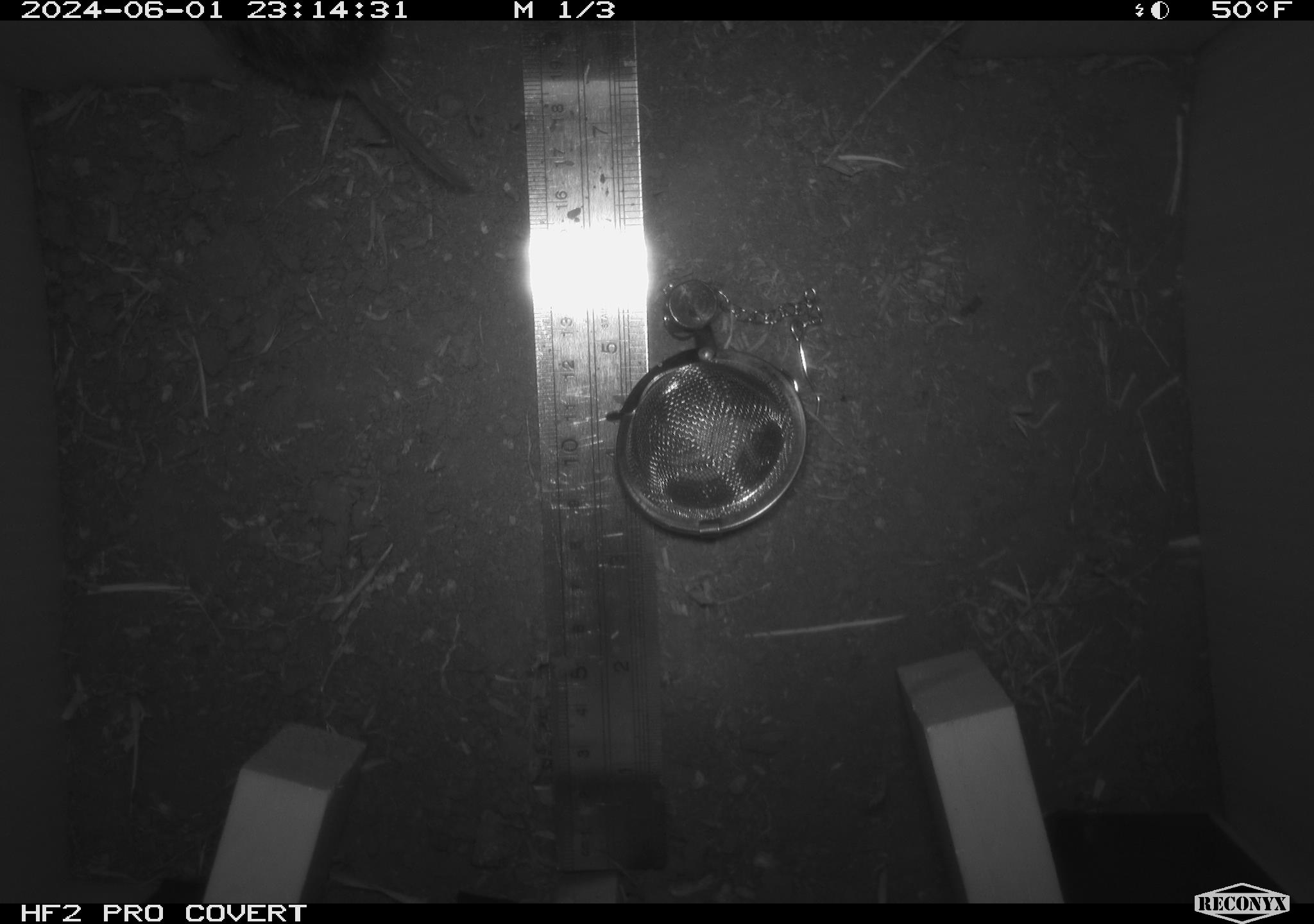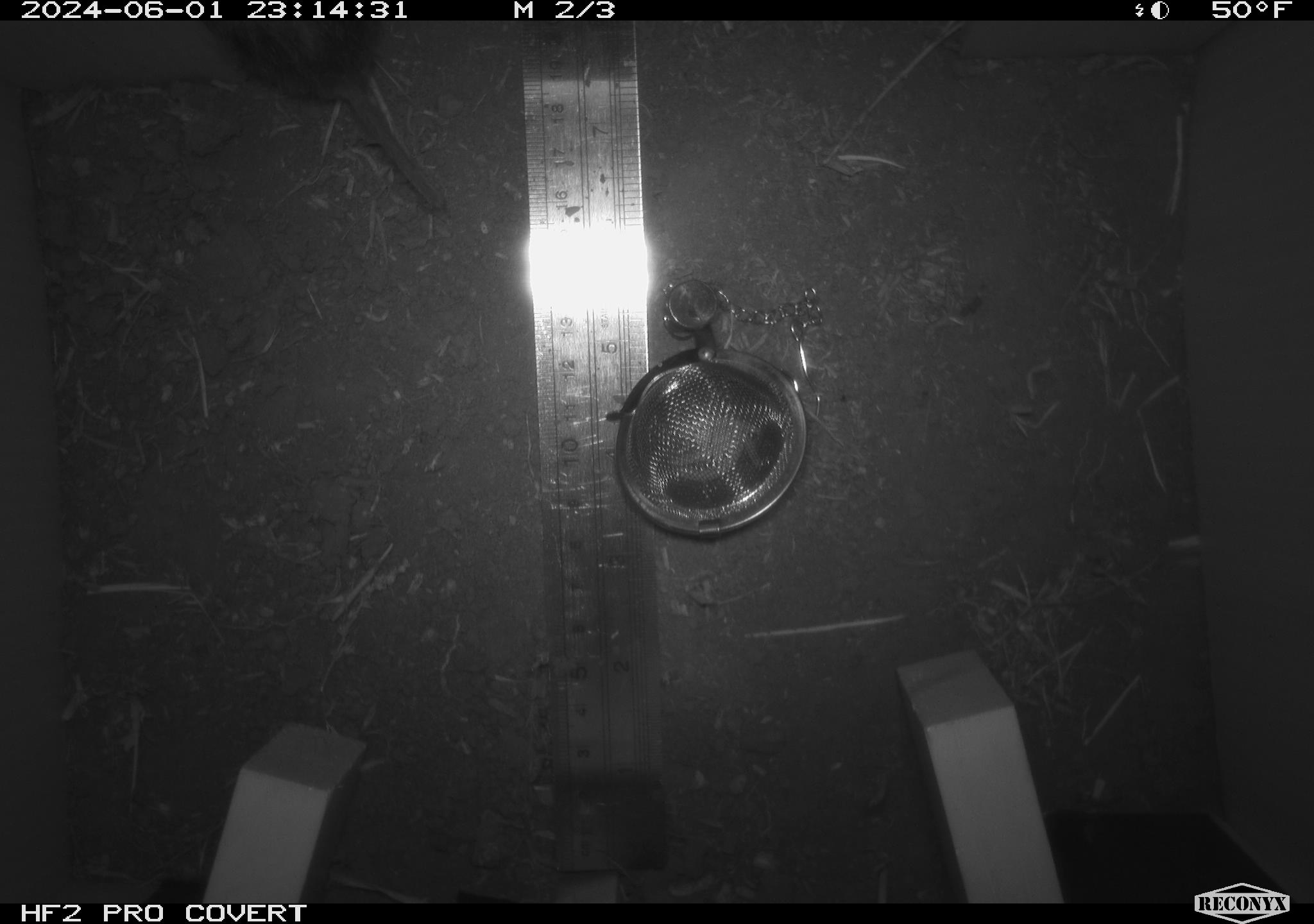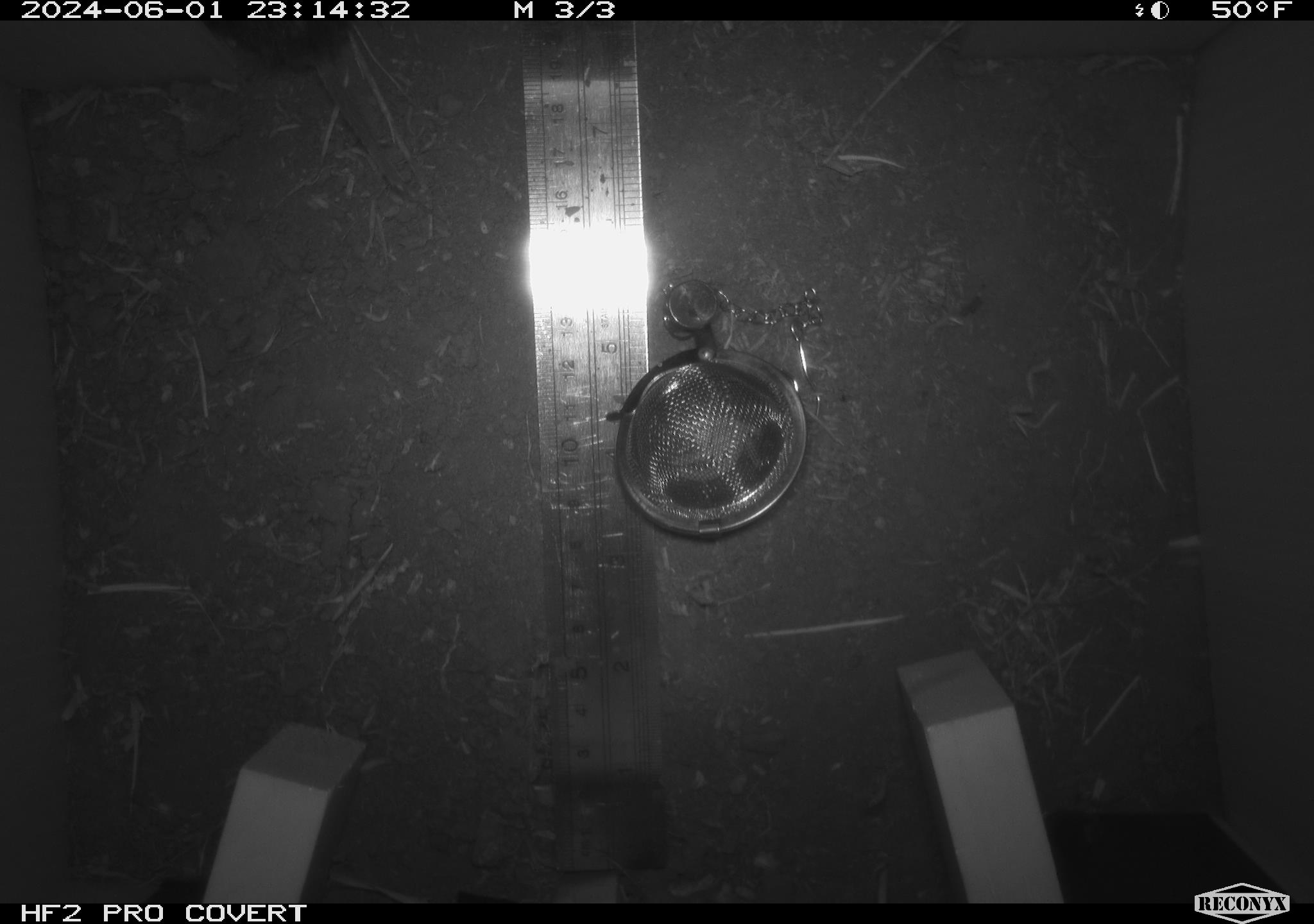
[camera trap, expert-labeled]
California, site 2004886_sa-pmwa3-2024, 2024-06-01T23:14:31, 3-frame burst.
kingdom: Animalia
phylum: Chordata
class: Mammalia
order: Rodentia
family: Cricetidae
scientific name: Arvicolinae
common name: voles, lemmings, and muskrats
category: arvicolinae subfamily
Arvicolinae subfamily (voles, lemmings, and muskrats) (Arvicolinae).